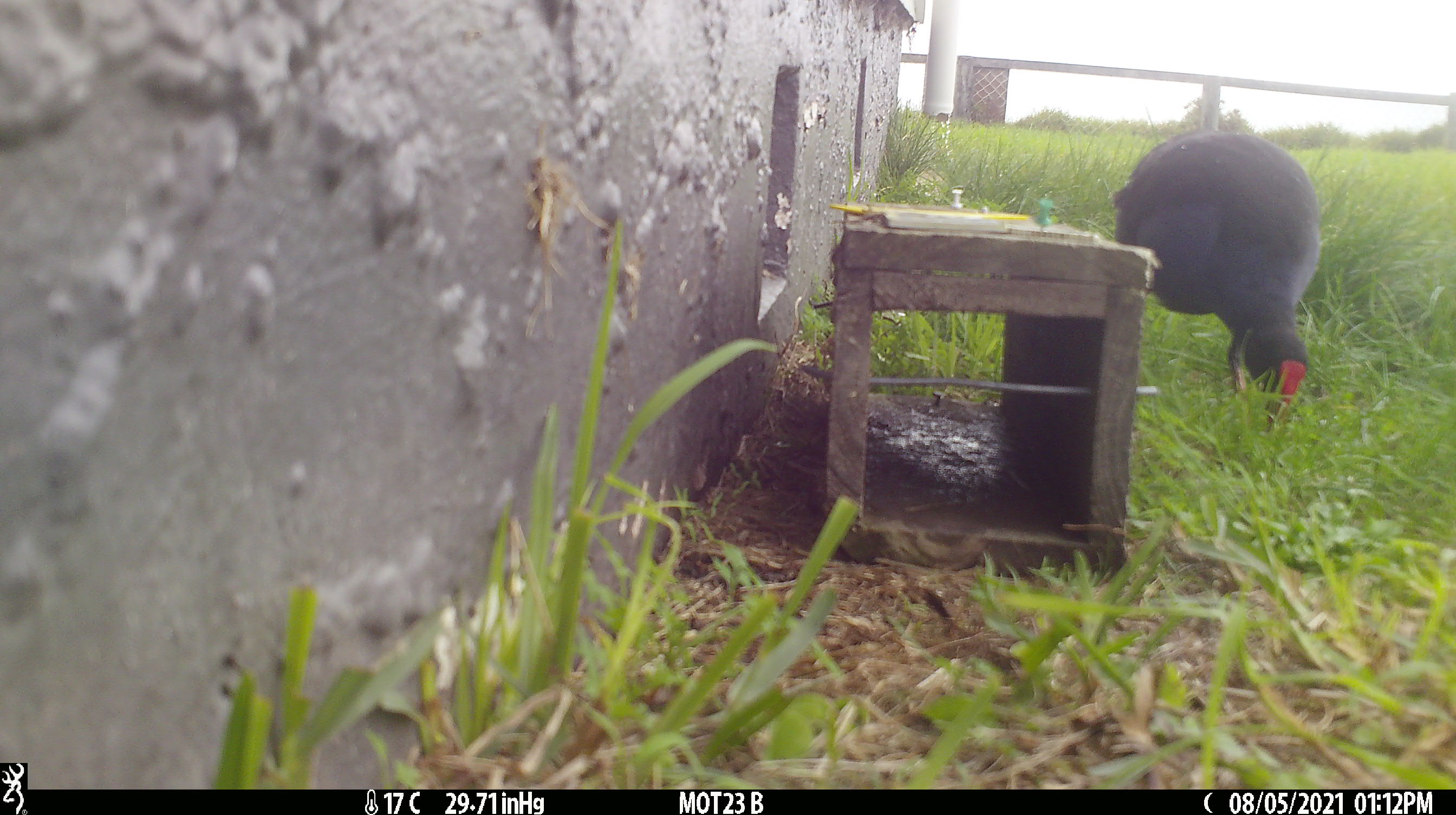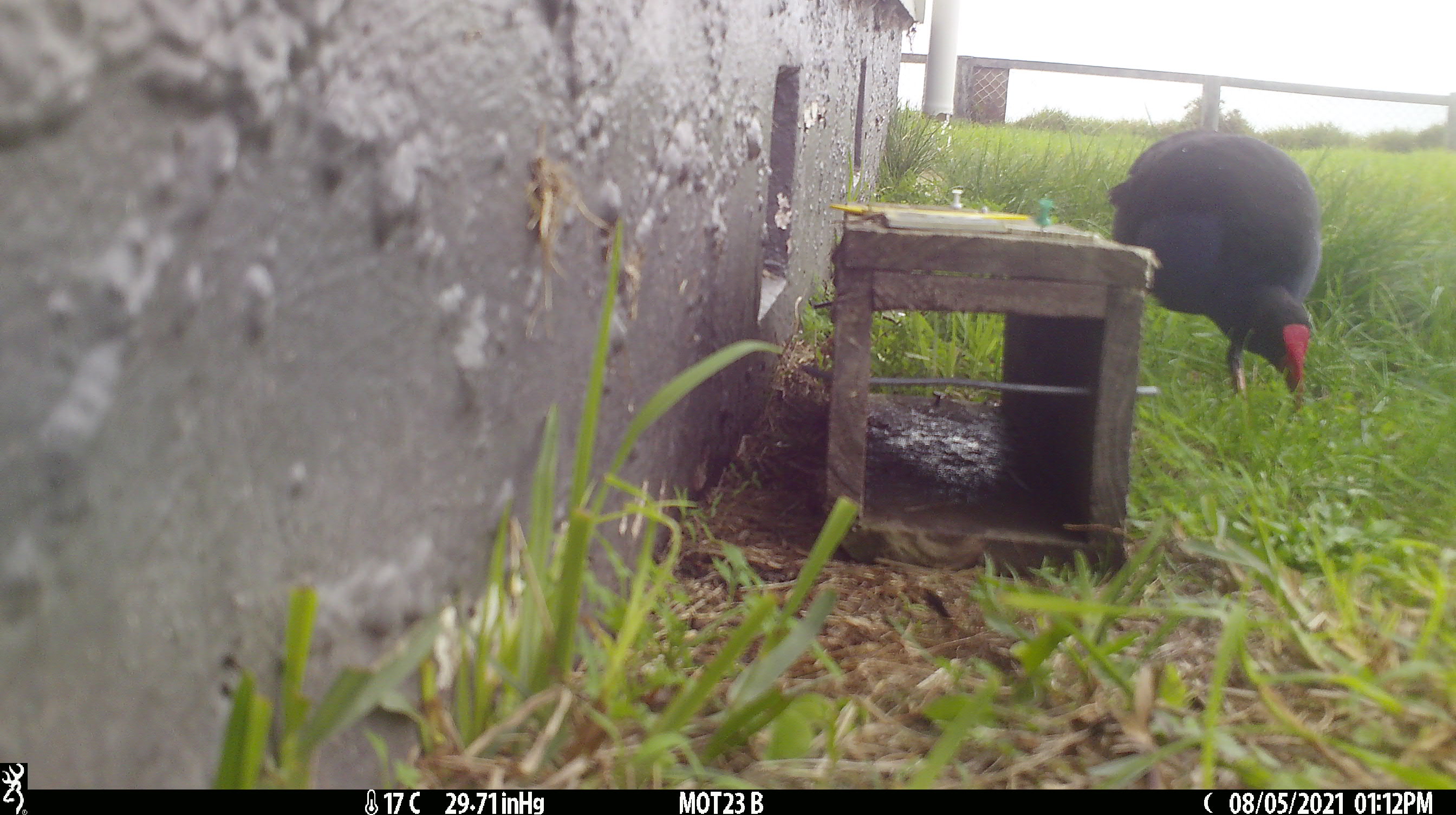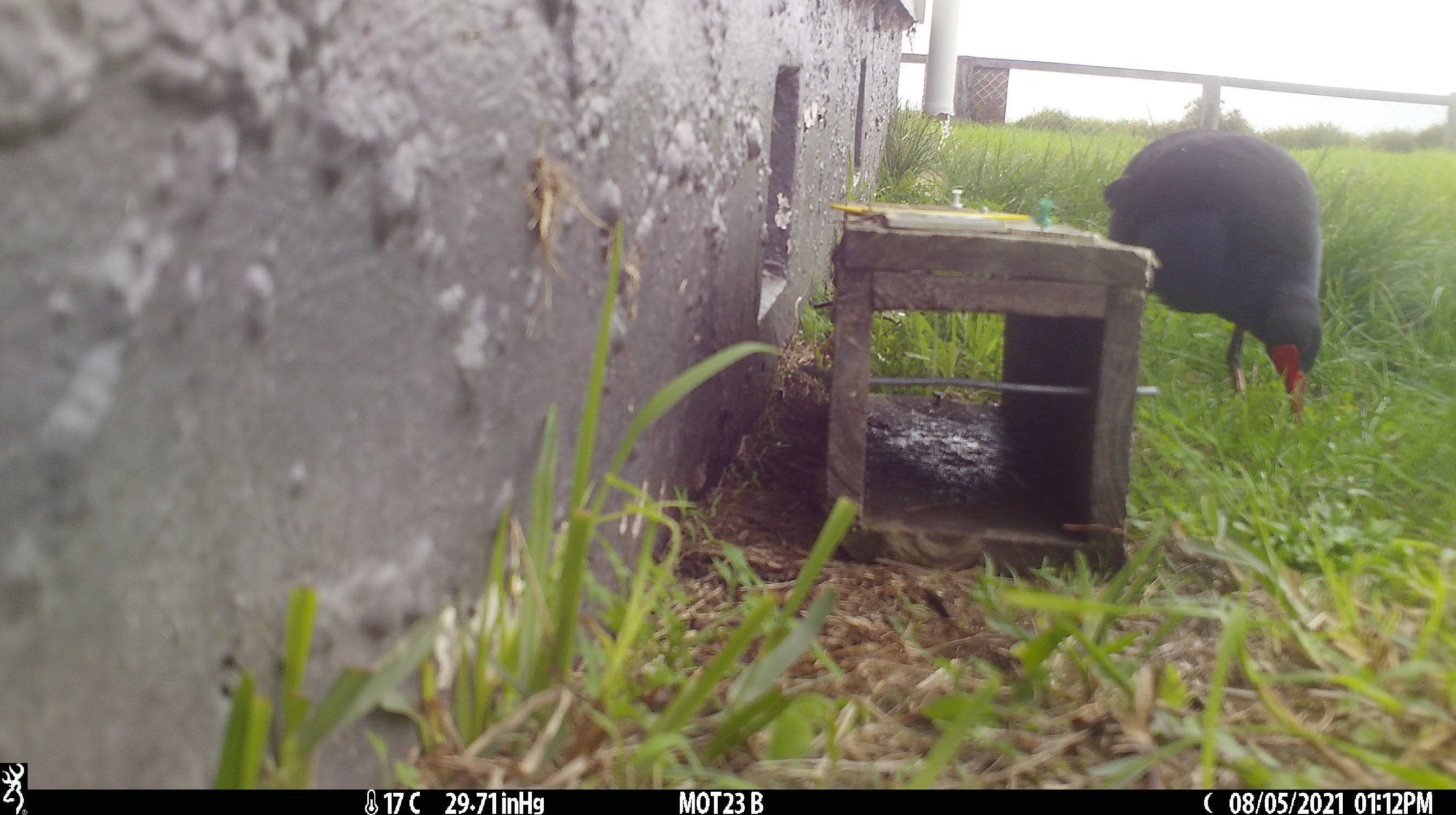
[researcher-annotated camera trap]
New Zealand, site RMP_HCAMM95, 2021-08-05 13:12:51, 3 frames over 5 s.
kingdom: Animalia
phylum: Chordata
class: Aves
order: Gruiformes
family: Rallidae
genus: Porphyrio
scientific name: Porphyrio melanotus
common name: australasian swamphen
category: pukeko